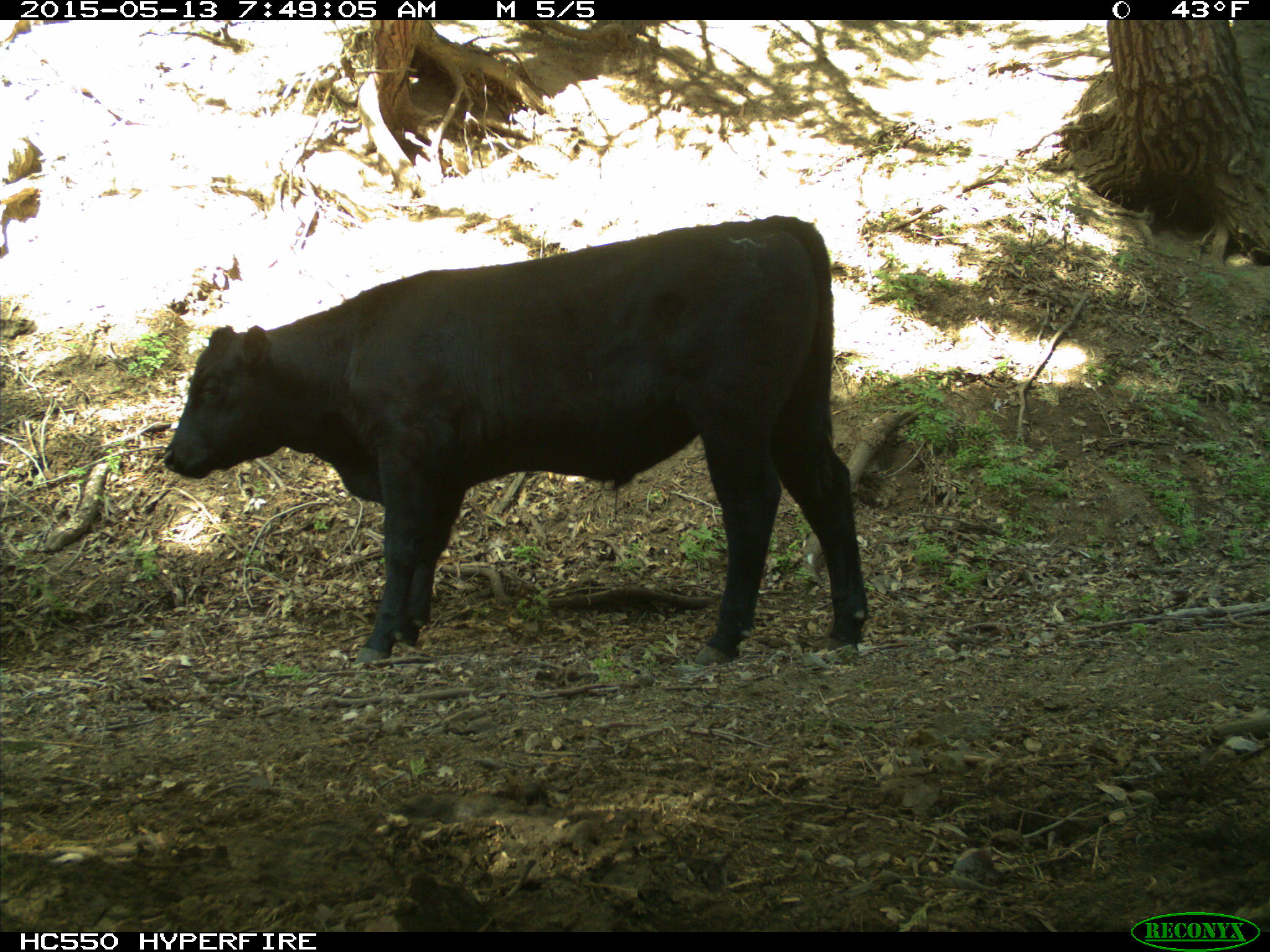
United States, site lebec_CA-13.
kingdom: Animalia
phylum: Chordata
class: Mammalia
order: Artiodactyla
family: Bovidae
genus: Bos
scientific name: Bos taurus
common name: domestic cow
Bos taurus (domestic cow).